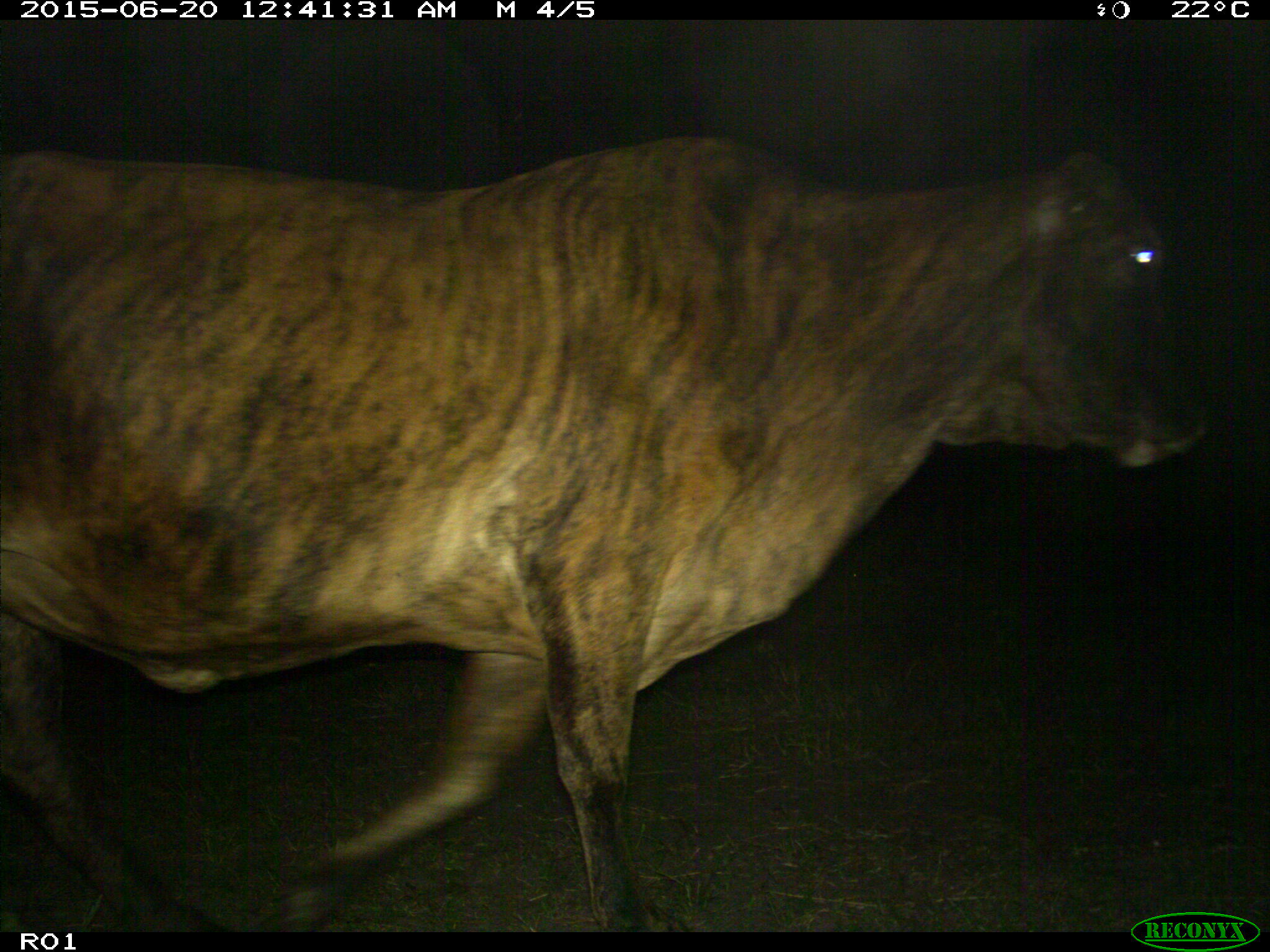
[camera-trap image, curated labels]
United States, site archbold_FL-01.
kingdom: Animalia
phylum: Chordata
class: Mammalia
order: Artiodactyla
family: Bovidae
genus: Bos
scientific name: Bos taurus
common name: domestic cow